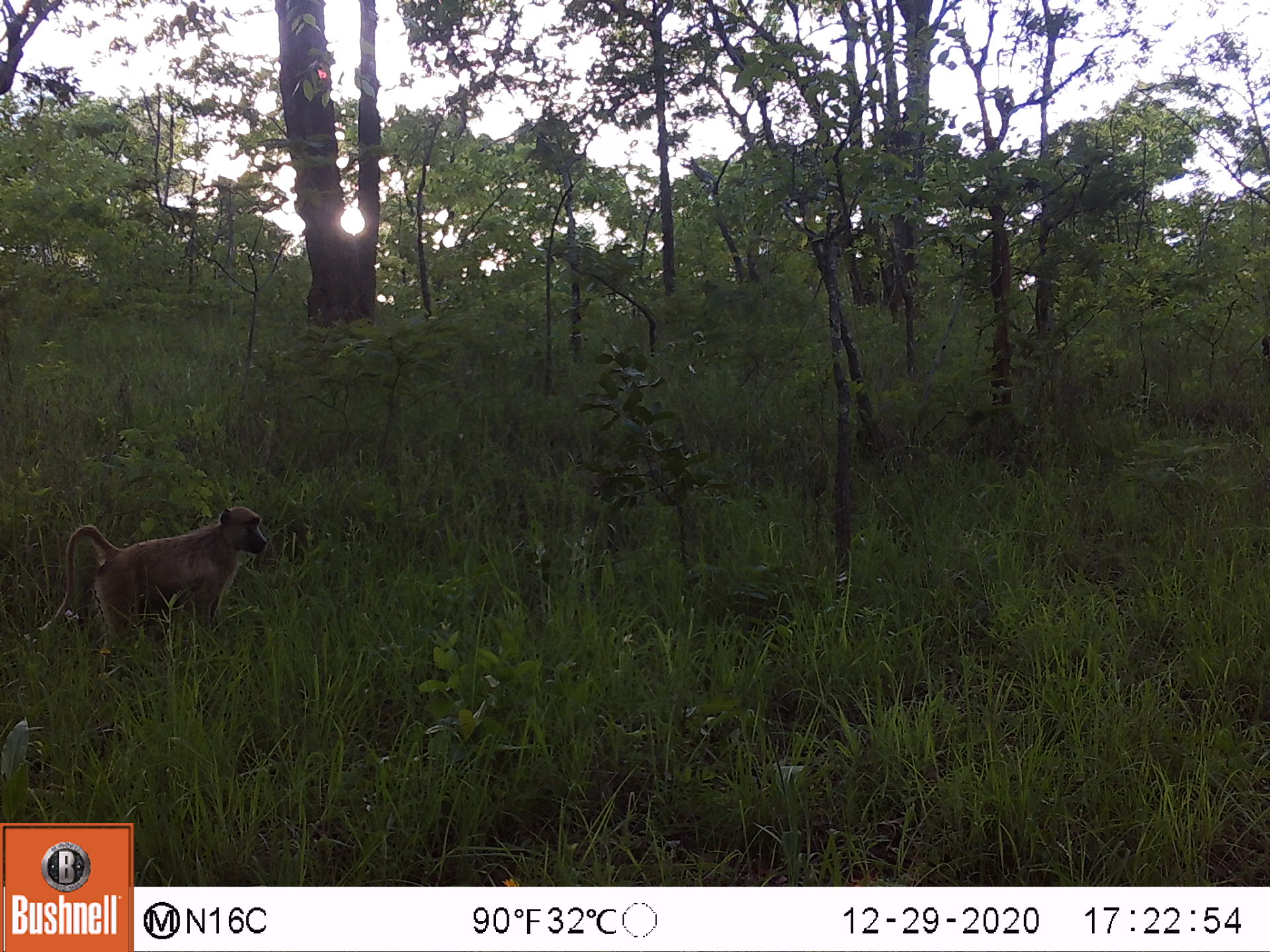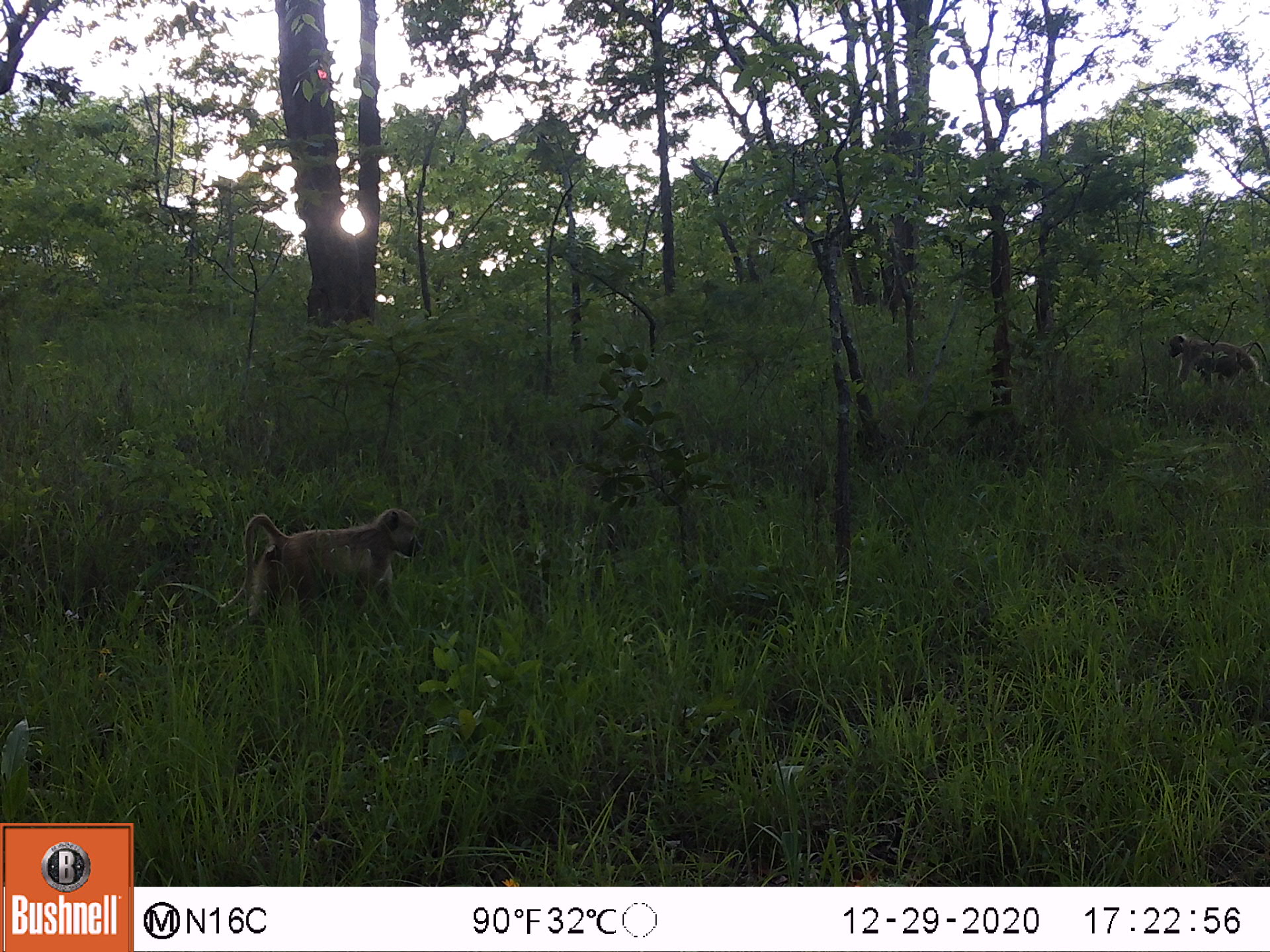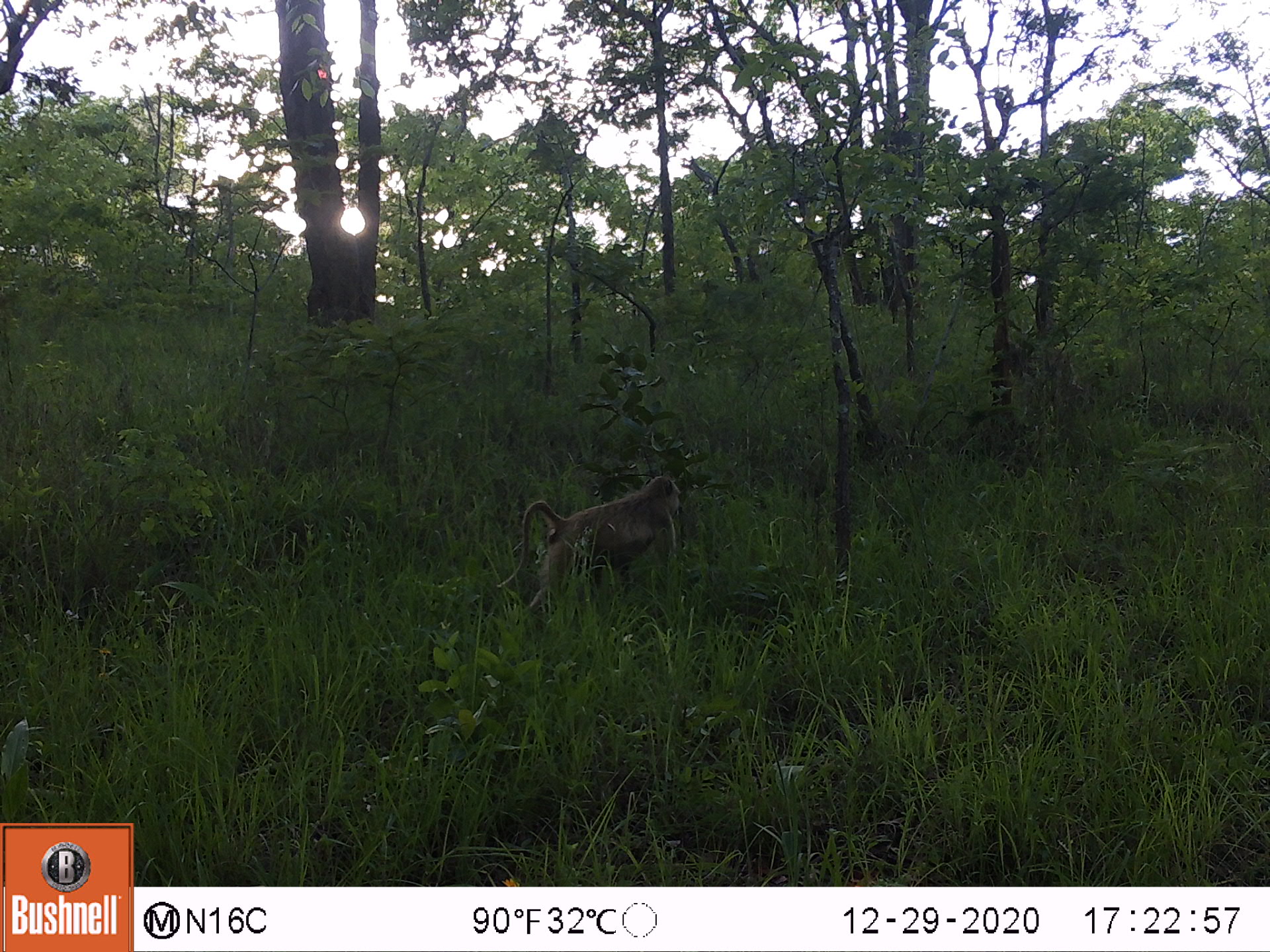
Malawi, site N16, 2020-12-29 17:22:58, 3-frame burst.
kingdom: Animalia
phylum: Chordata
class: Mammalia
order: Primates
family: Cercopithecidae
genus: Papio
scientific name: Papio cynocephalus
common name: yellow baboon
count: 1